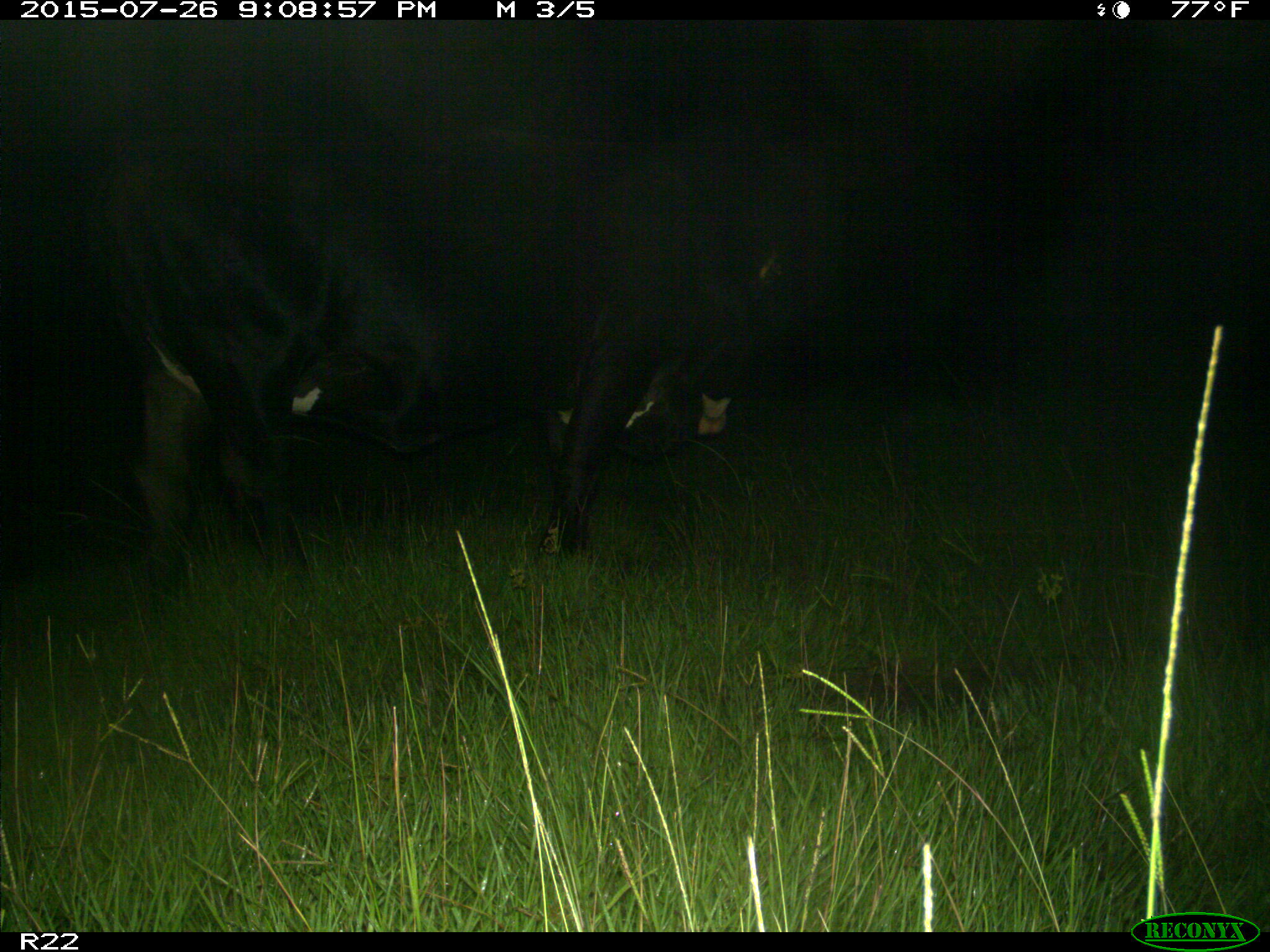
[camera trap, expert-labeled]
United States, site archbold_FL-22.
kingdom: Animalia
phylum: Chordata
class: Mammalia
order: Artiodactyla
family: Bovidae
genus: Bos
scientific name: Bos taurus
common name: domestic cow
Bos taurus (domestic cow).